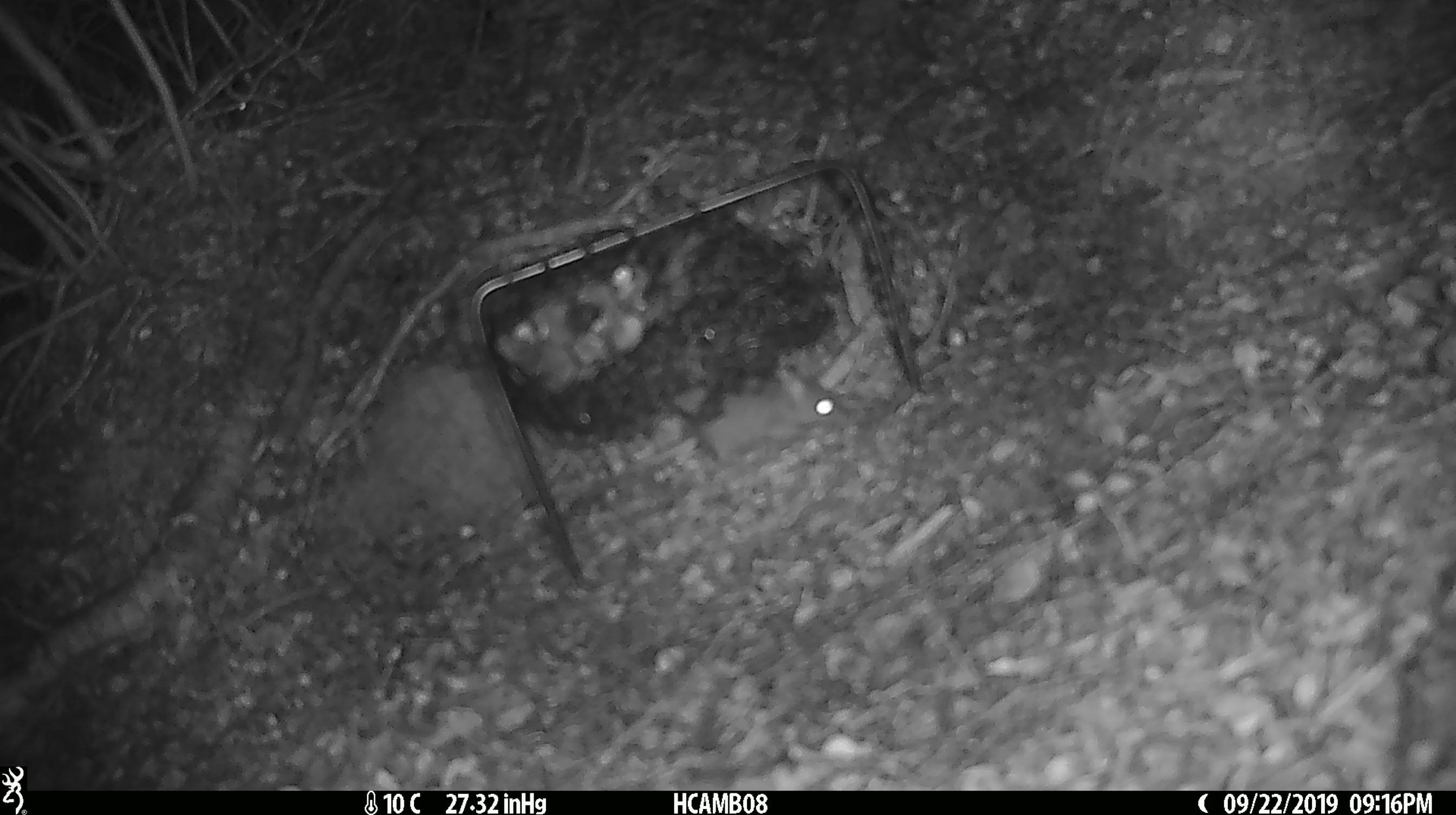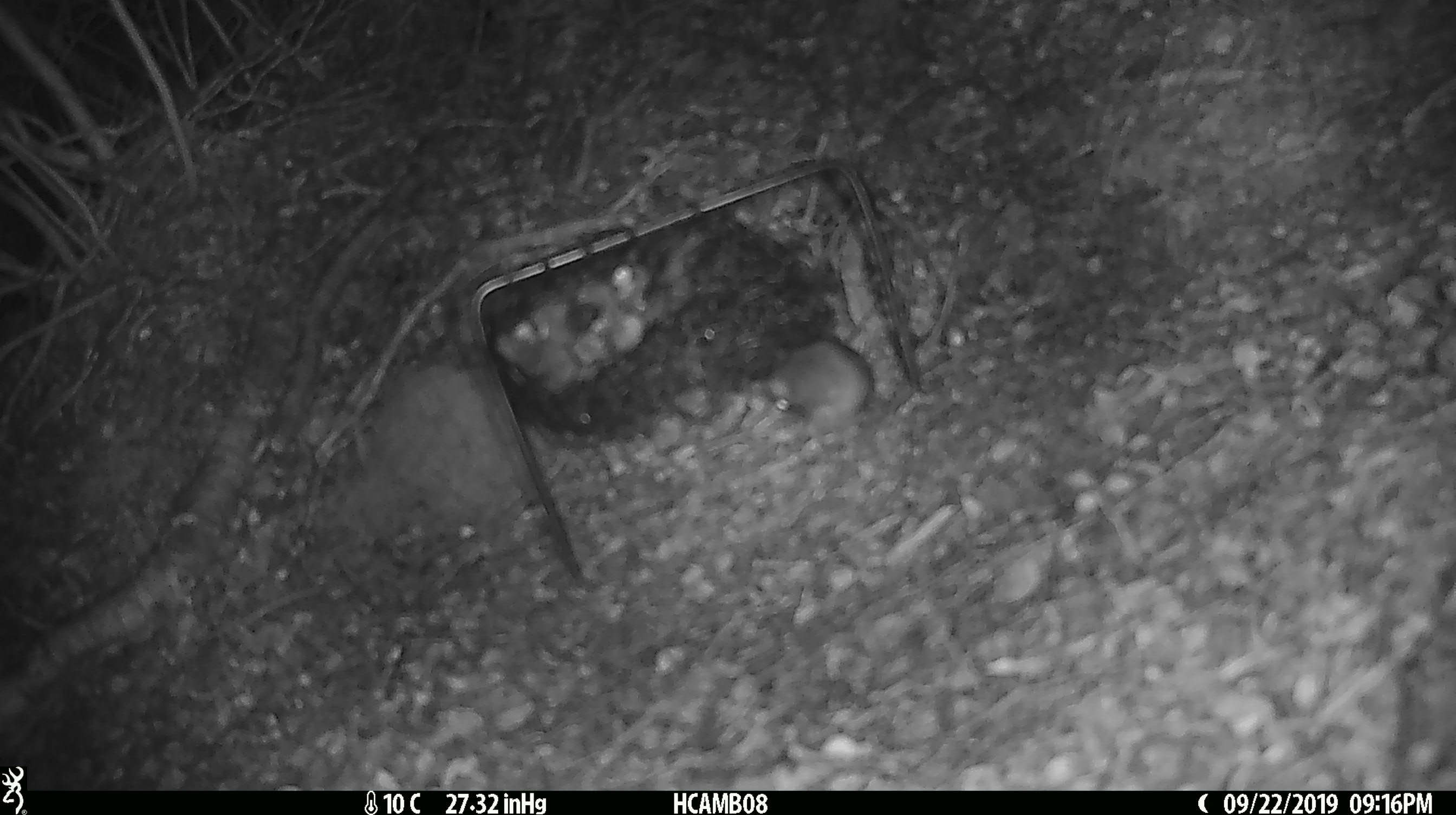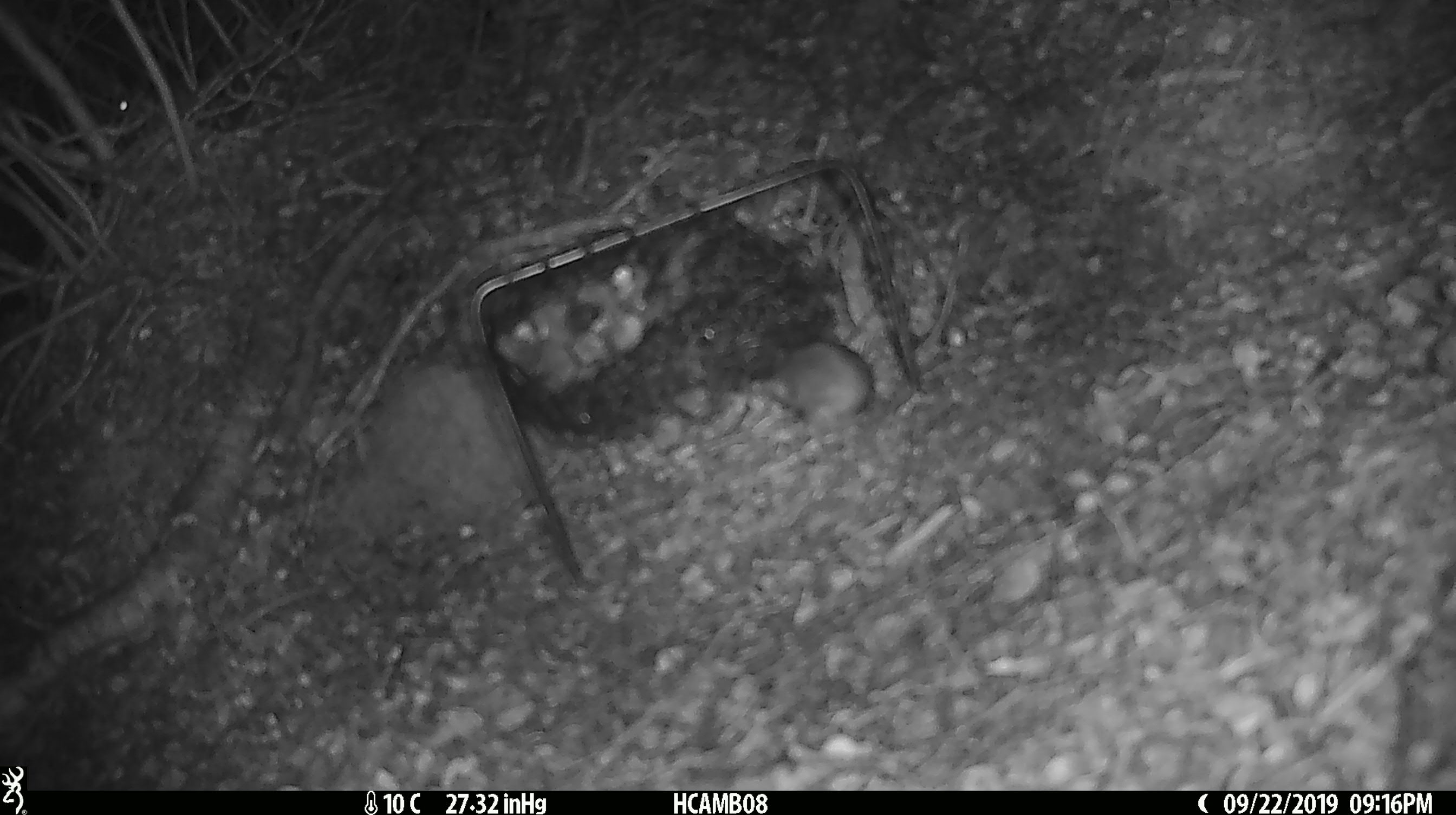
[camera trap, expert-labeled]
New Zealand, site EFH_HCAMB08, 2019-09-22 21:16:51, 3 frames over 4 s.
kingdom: Animalia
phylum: Chordata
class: Mammalia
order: Rodentia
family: Muridae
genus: Mus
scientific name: Mus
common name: mouse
Mouse (Mus).